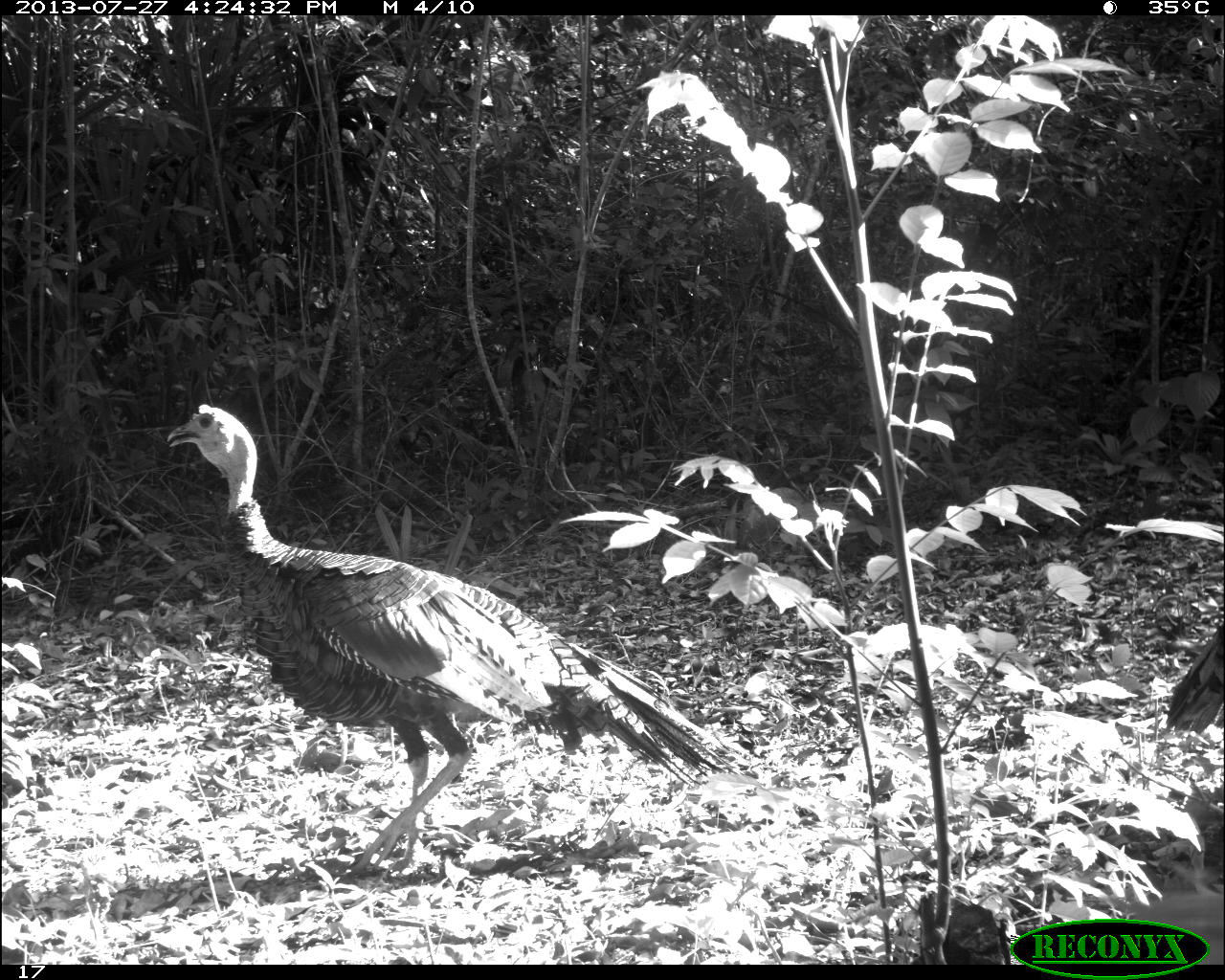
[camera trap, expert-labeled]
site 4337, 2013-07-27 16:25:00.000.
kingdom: Animalia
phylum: Chordata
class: Aves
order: Galliformes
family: Phasianidae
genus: Meleagris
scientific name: Meleagris ocellata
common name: ocellated turkey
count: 1